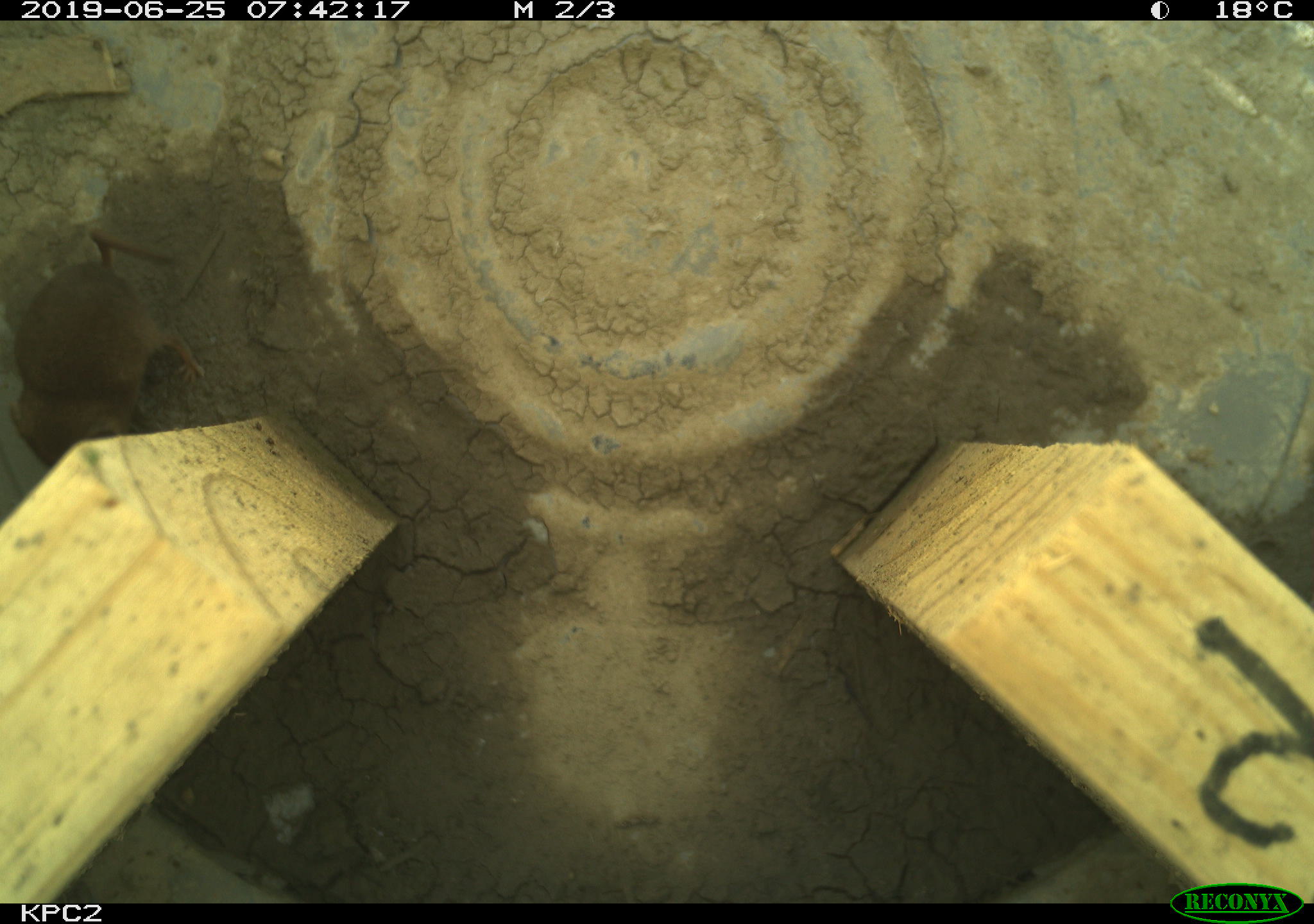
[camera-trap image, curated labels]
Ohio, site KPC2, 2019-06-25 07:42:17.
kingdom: Animalia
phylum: Chordata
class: Mammalia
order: Eulipotyphla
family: Soricidae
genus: Sorex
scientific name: Sorex cinereus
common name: masked shrew